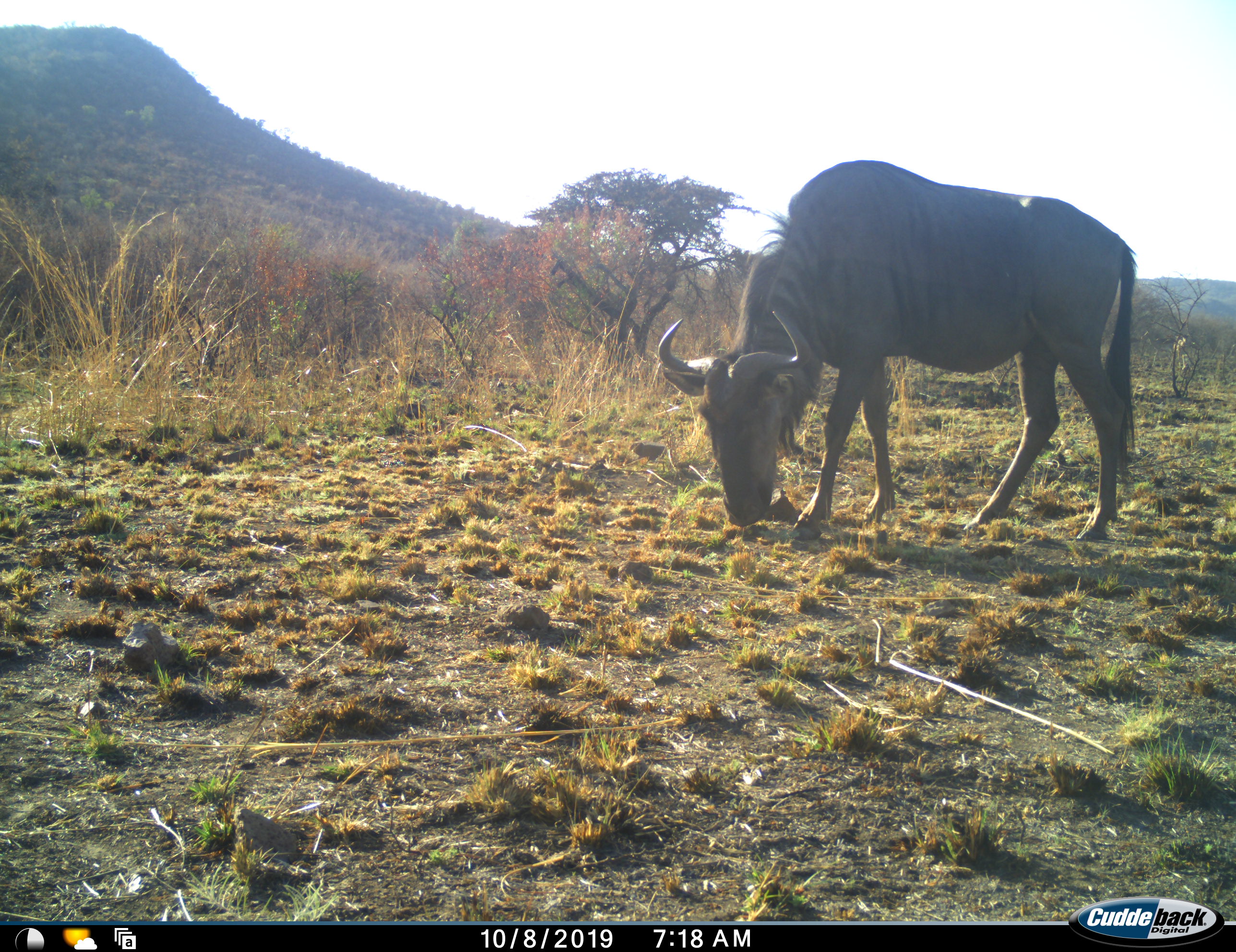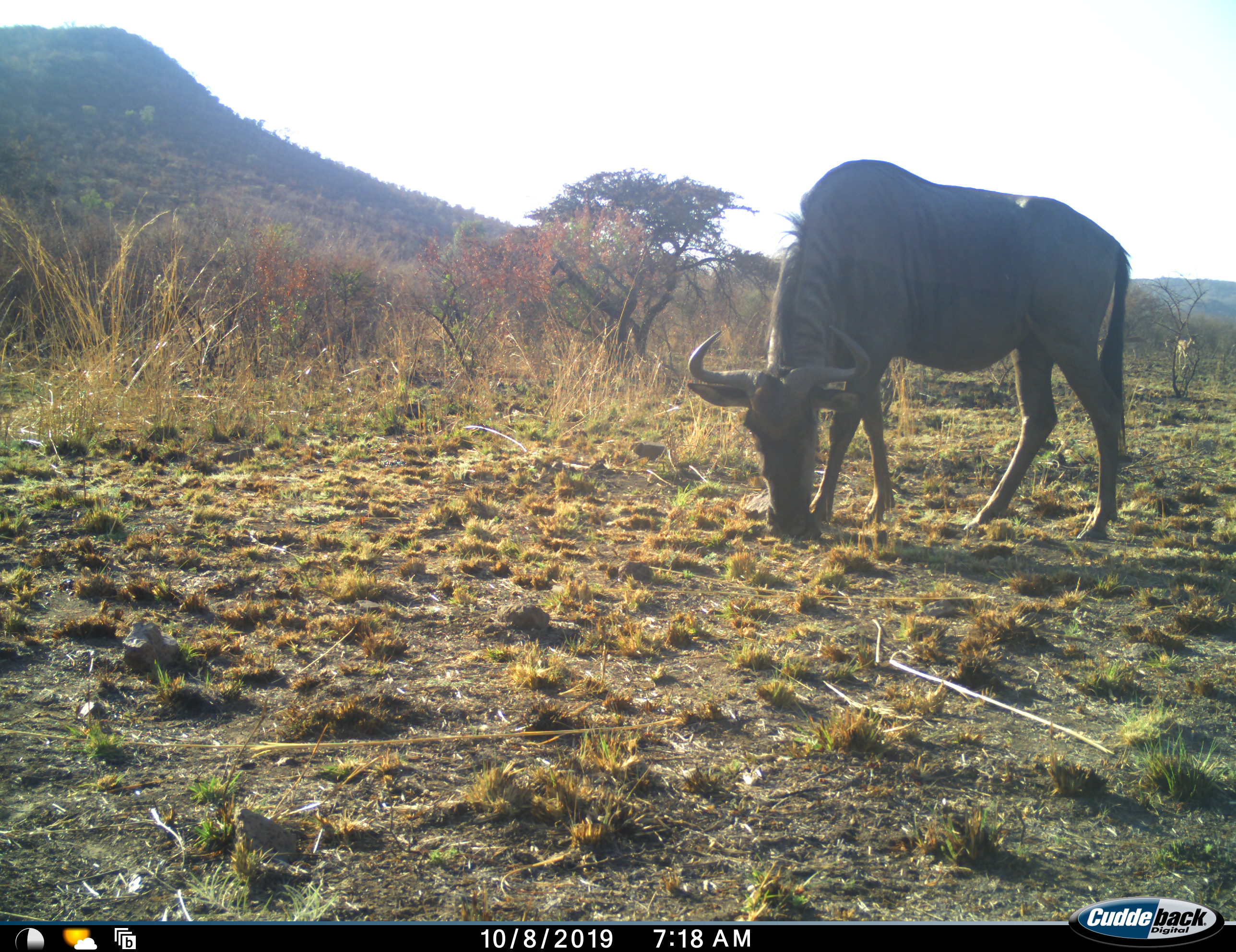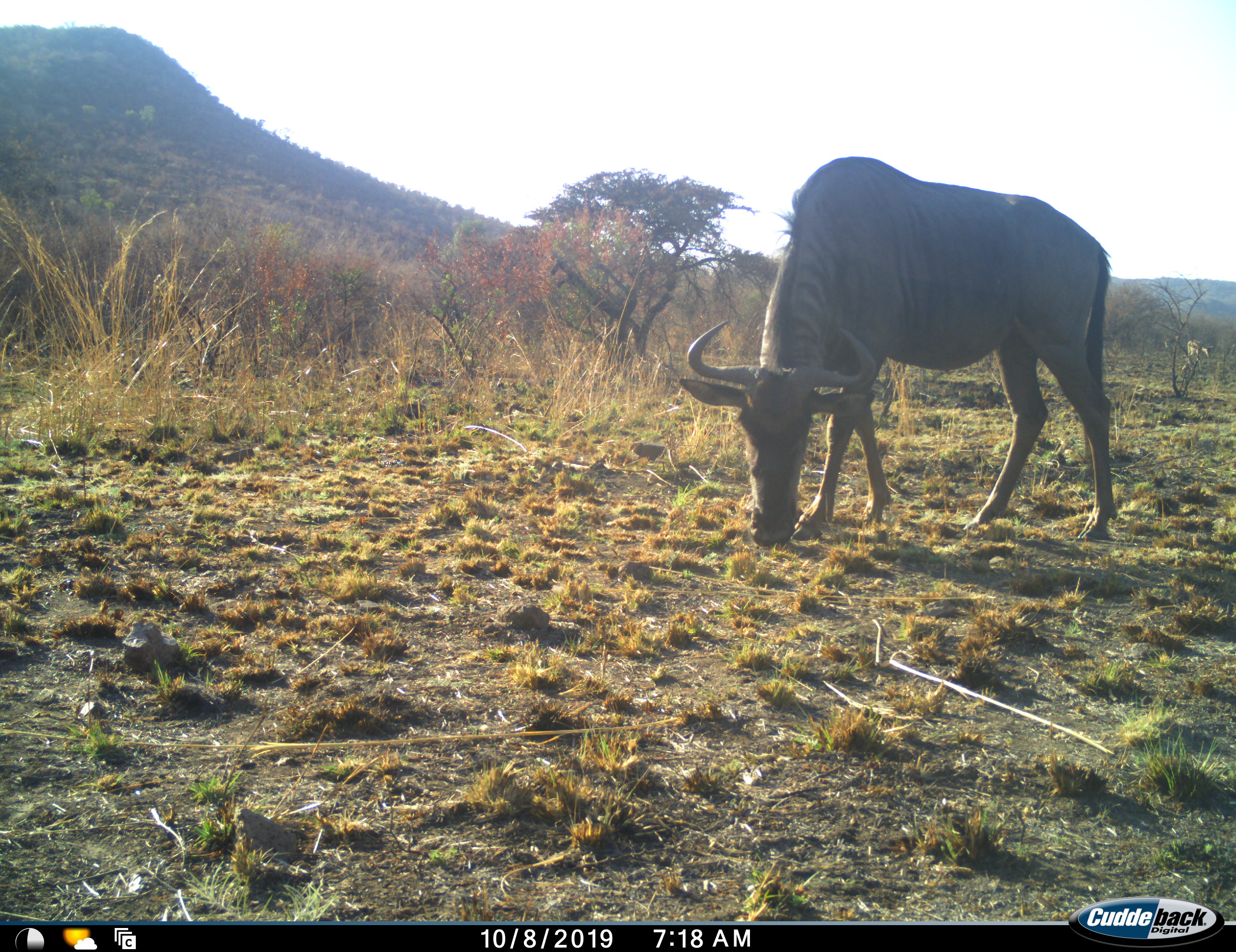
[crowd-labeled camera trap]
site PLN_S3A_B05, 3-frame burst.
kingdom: Animalia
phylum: Chordata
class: Mammalia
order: Artiodactyla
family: Bovidae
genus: Connochaetes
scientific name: Connochaetes taurinus taurinus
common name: blue wildebeest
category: wildebeestblue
Wildebeestblue (blue wildebeest) (Connochaetes taurinus taurinus), count 1. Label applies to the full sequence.